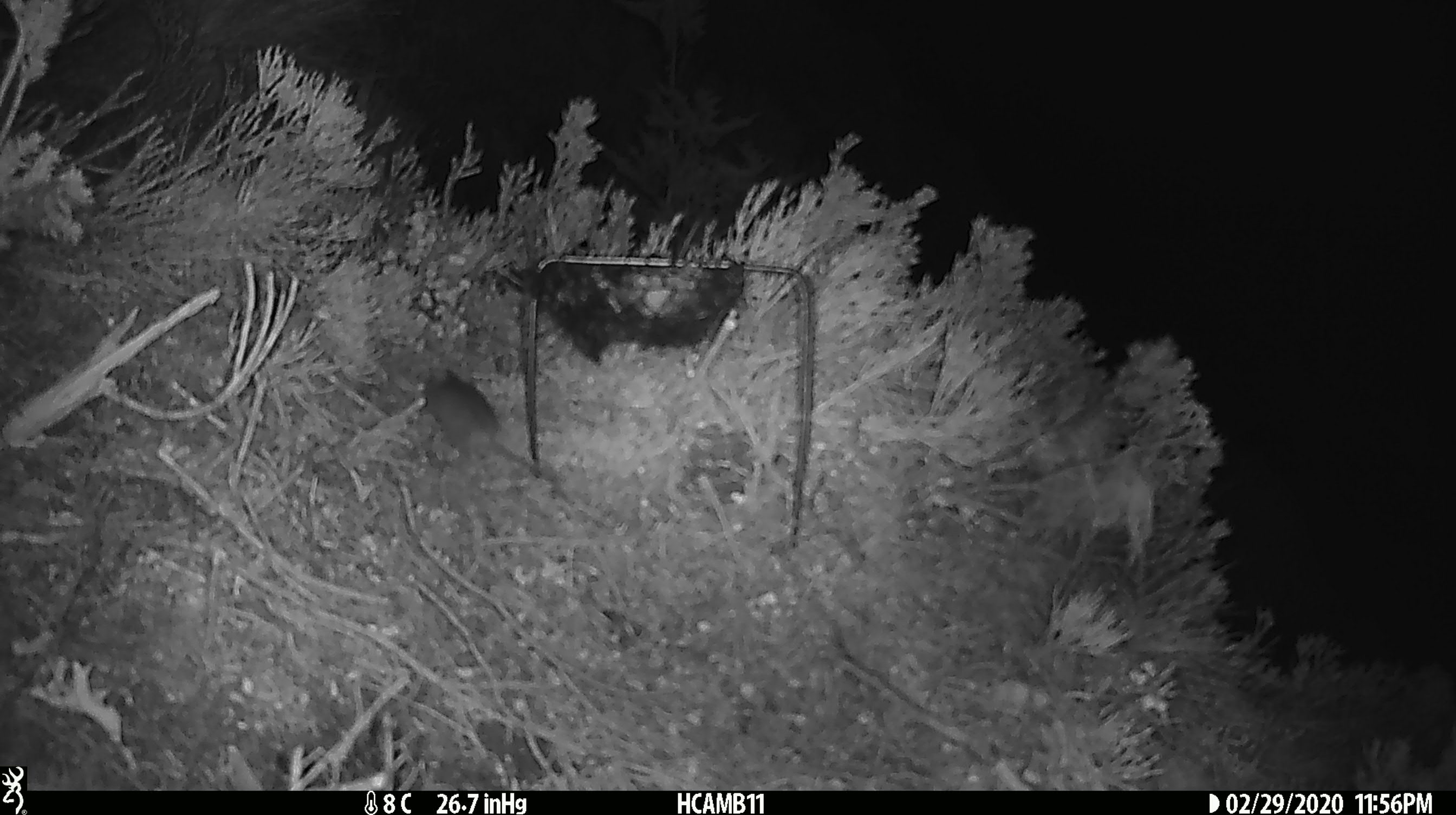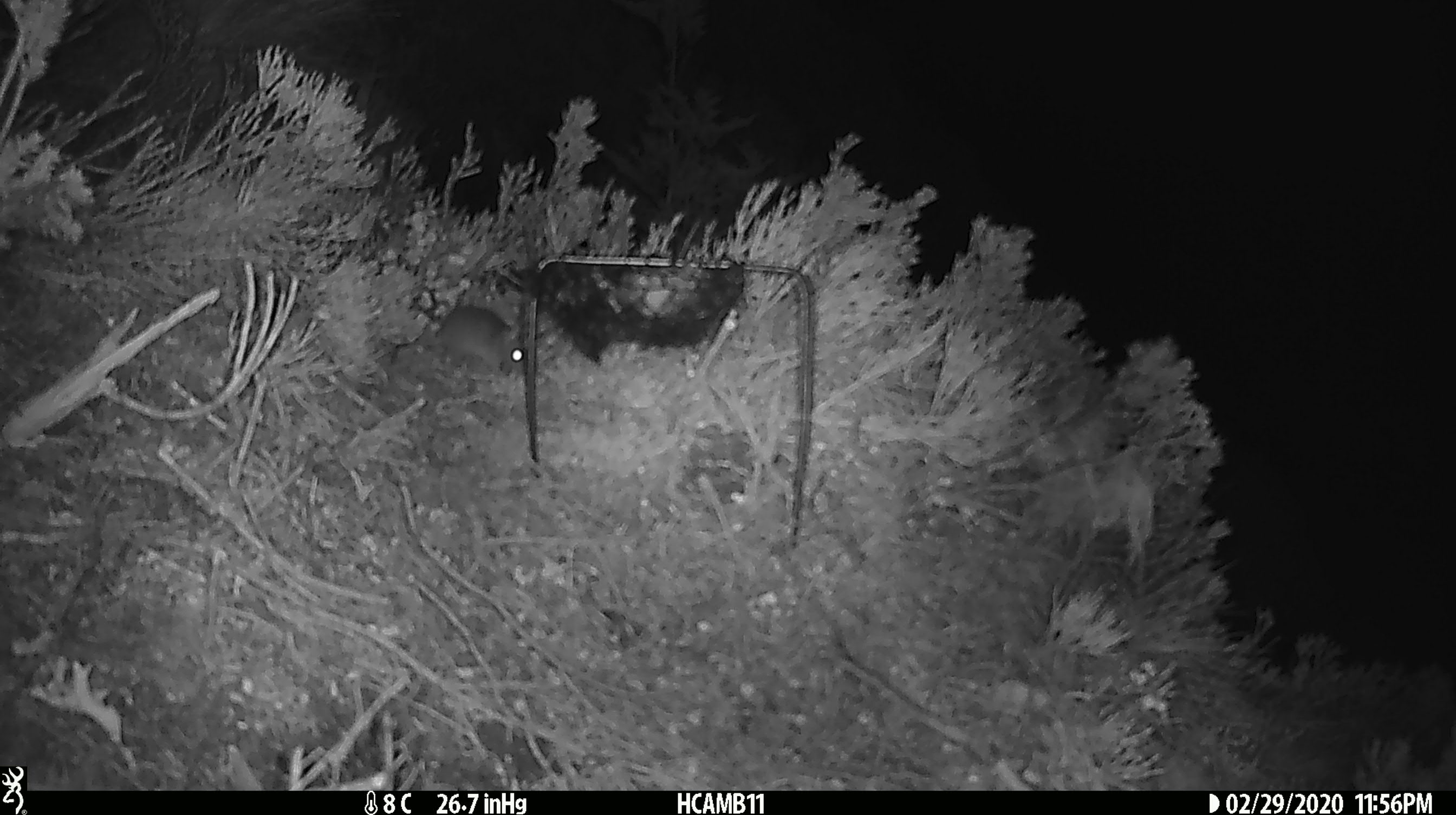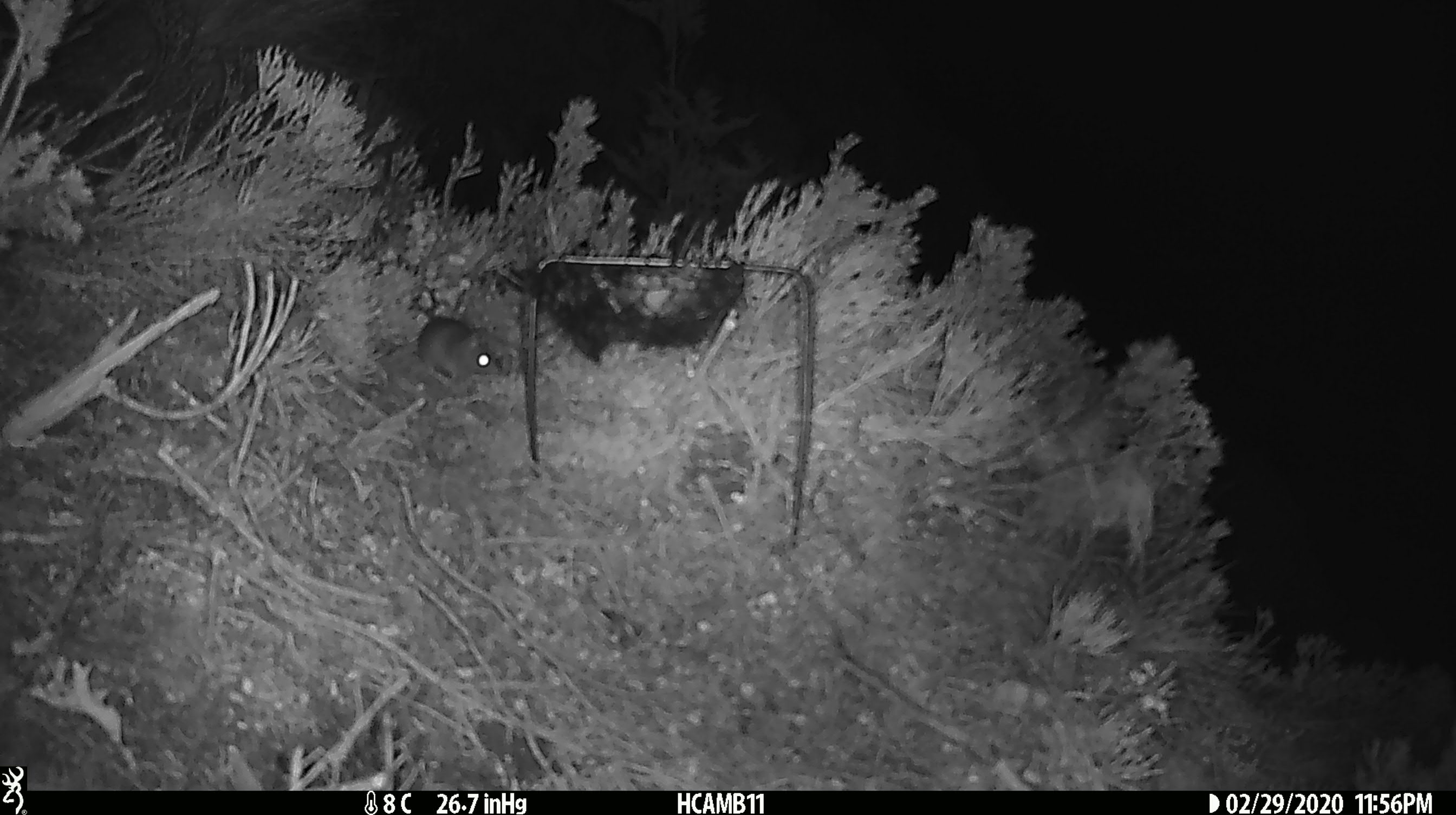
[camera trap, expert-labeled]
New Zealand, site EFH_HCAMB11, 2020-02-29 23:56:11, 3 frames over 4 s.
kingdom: Animalia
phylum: Chordata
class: Mammalia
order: Rodentia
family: Muridae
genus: Mus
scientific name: Mus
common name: mouse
Mouse (Mus).